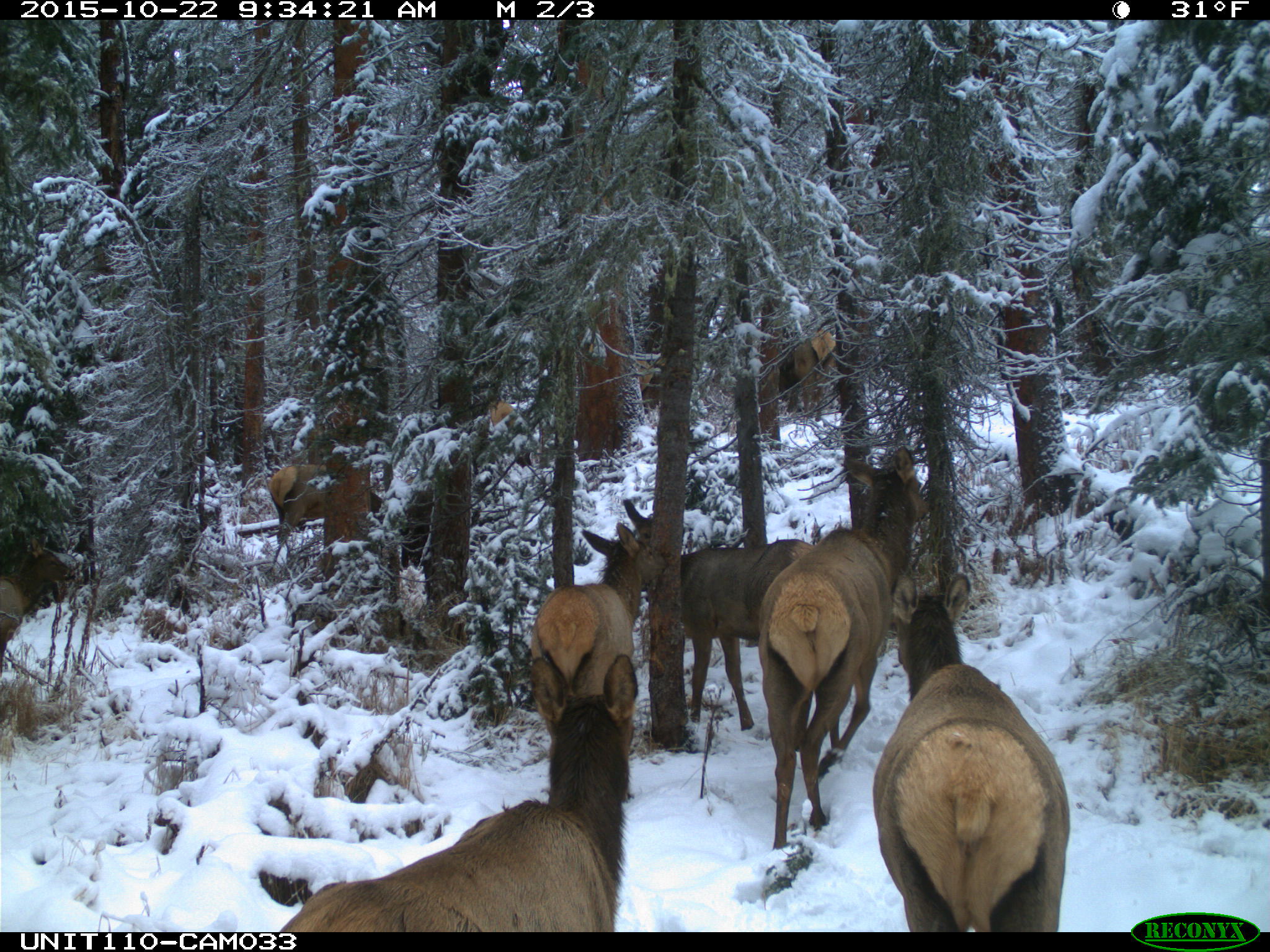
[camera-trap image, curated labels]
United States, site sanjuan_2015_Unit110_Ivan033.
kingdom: Animalia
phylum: Chordata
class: Mammalia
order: Artiodactyla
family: Cervidae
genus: Cervus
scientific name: Cervus elaphus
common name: red deer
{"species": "Cervus elaphus (red deer)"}